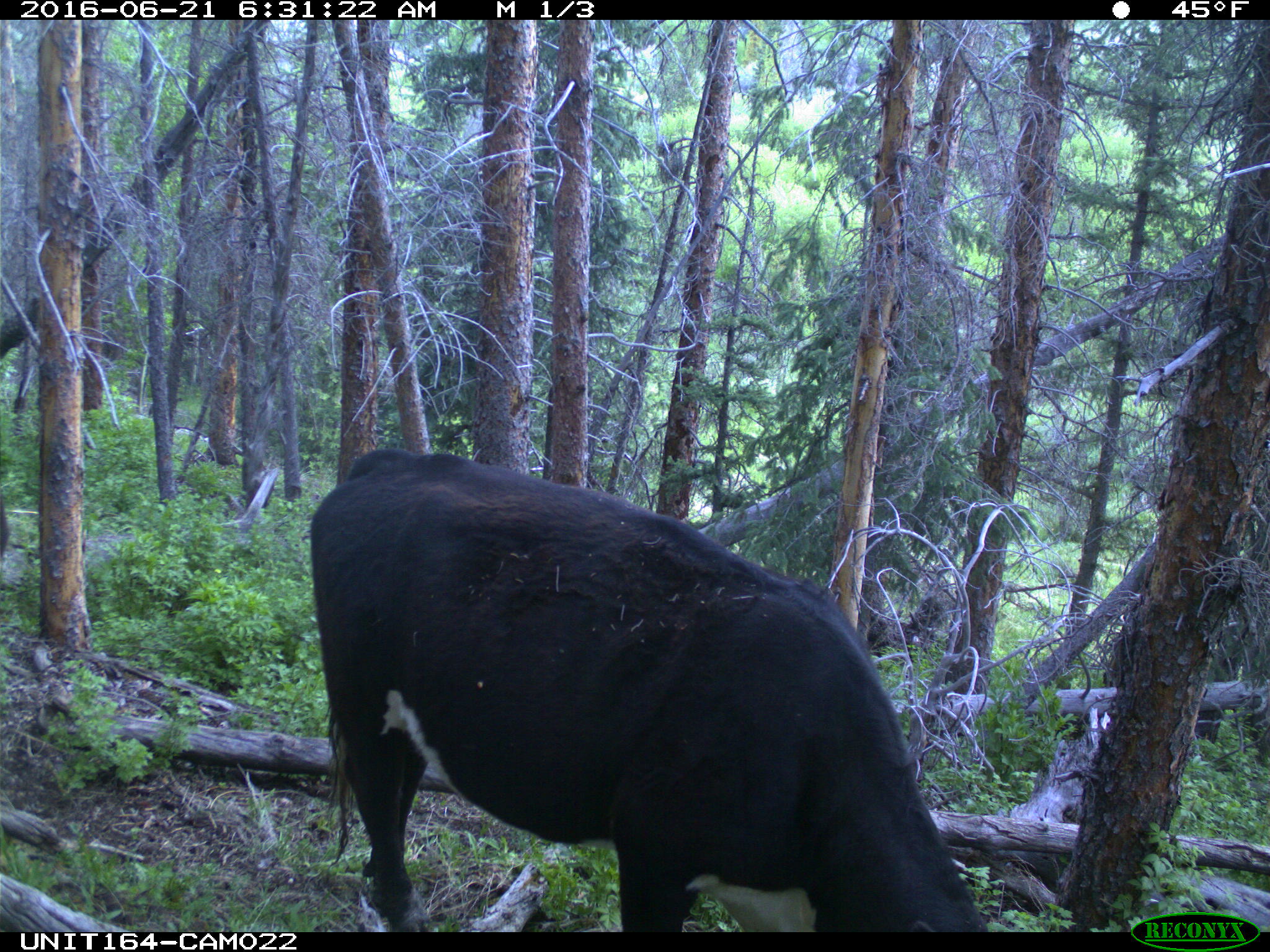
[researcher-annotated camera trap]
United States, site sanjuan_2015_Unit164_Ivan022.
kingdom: Animalia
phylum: Chordata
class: Mammalia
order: Artiodactyla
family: Bovidae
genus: Bos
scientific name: Bos taurus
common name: domestic cow